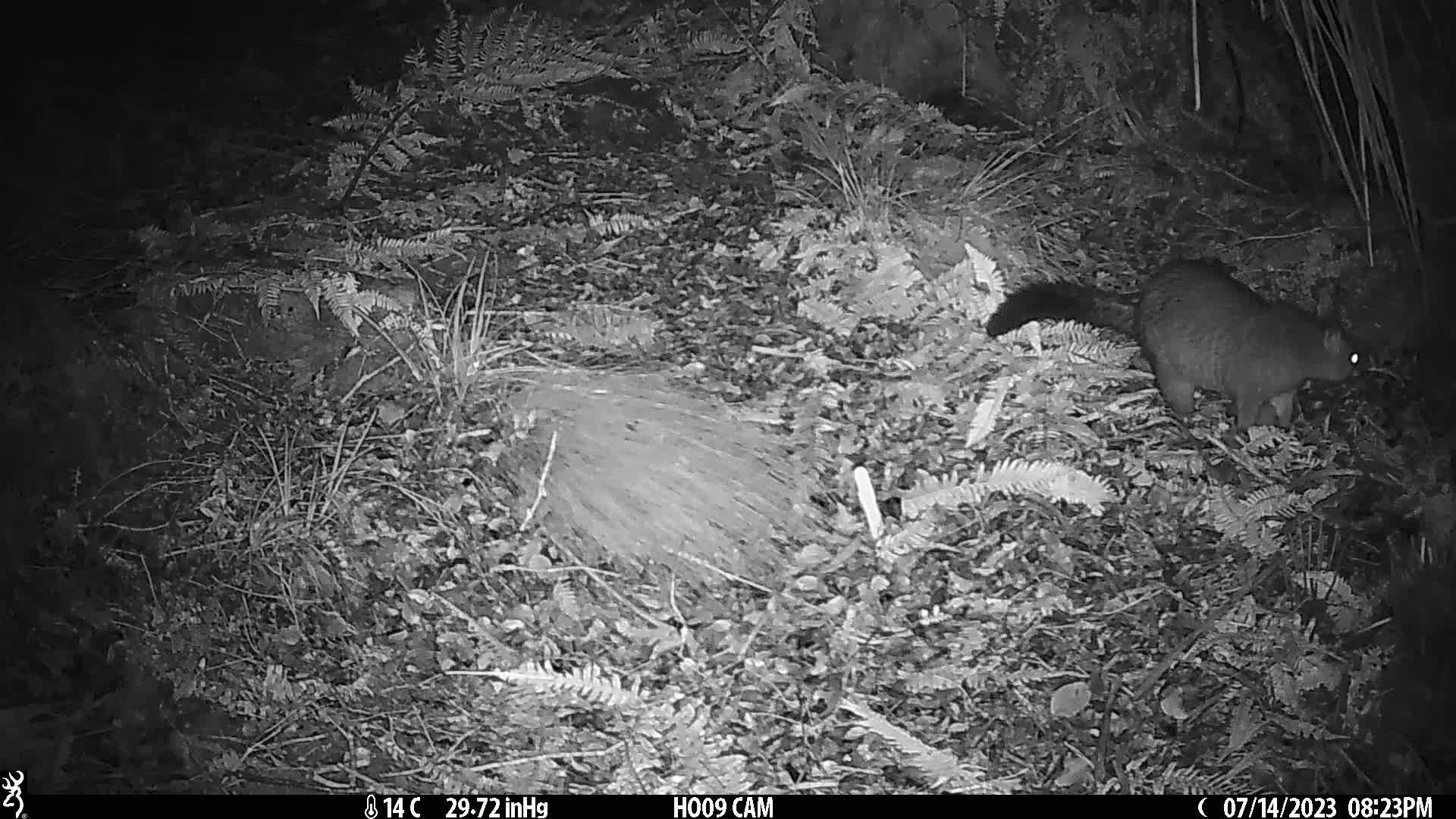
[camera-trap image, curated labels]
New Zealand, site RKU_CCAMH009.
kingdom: Animalia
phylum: Chordata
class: Mammalia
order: Diprotodontia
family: Phalangeridae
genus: Trichosurus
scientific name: Trichosurus vulpecula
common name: common brushtail possum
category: possum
Possum (common brushtail possum) (Trichosurus vulpecula).